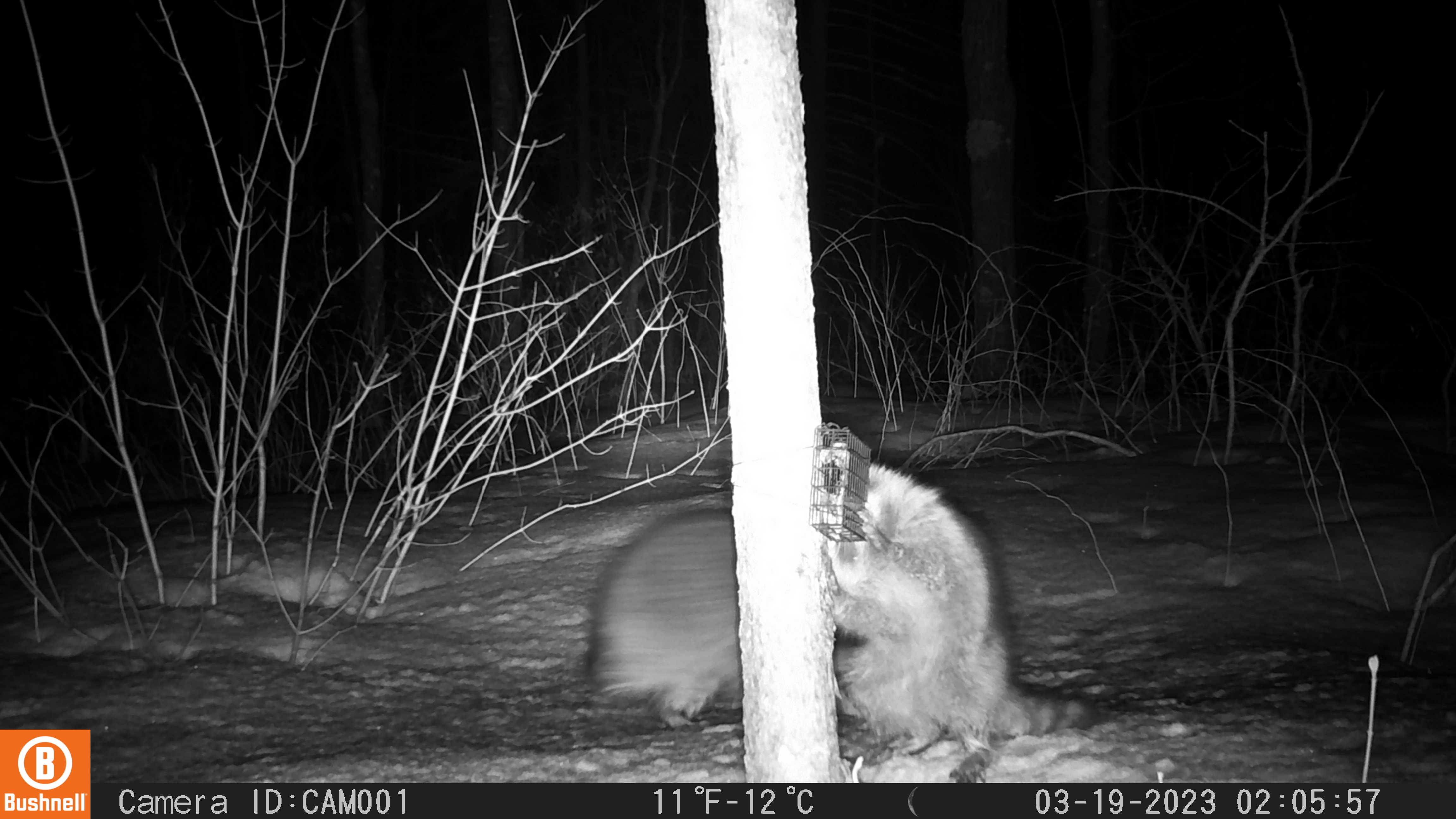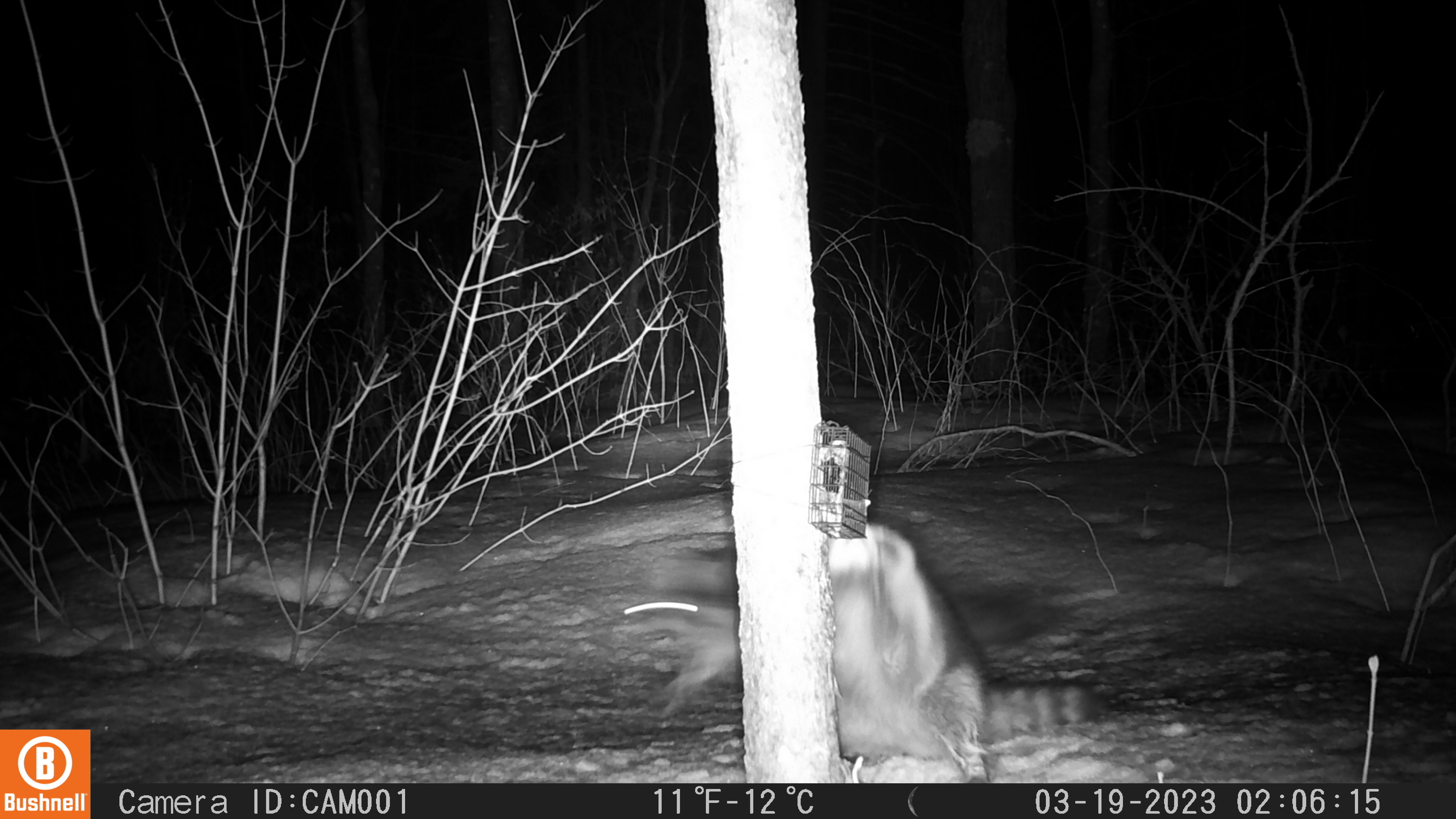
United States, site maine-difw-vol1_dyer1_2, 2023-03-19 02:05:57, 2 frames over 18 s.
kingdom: Animalia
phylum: Chordata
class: Mammalia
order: Carnivora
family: Procyonidae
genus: Procyon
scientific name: Procyon lotor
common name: raccoon